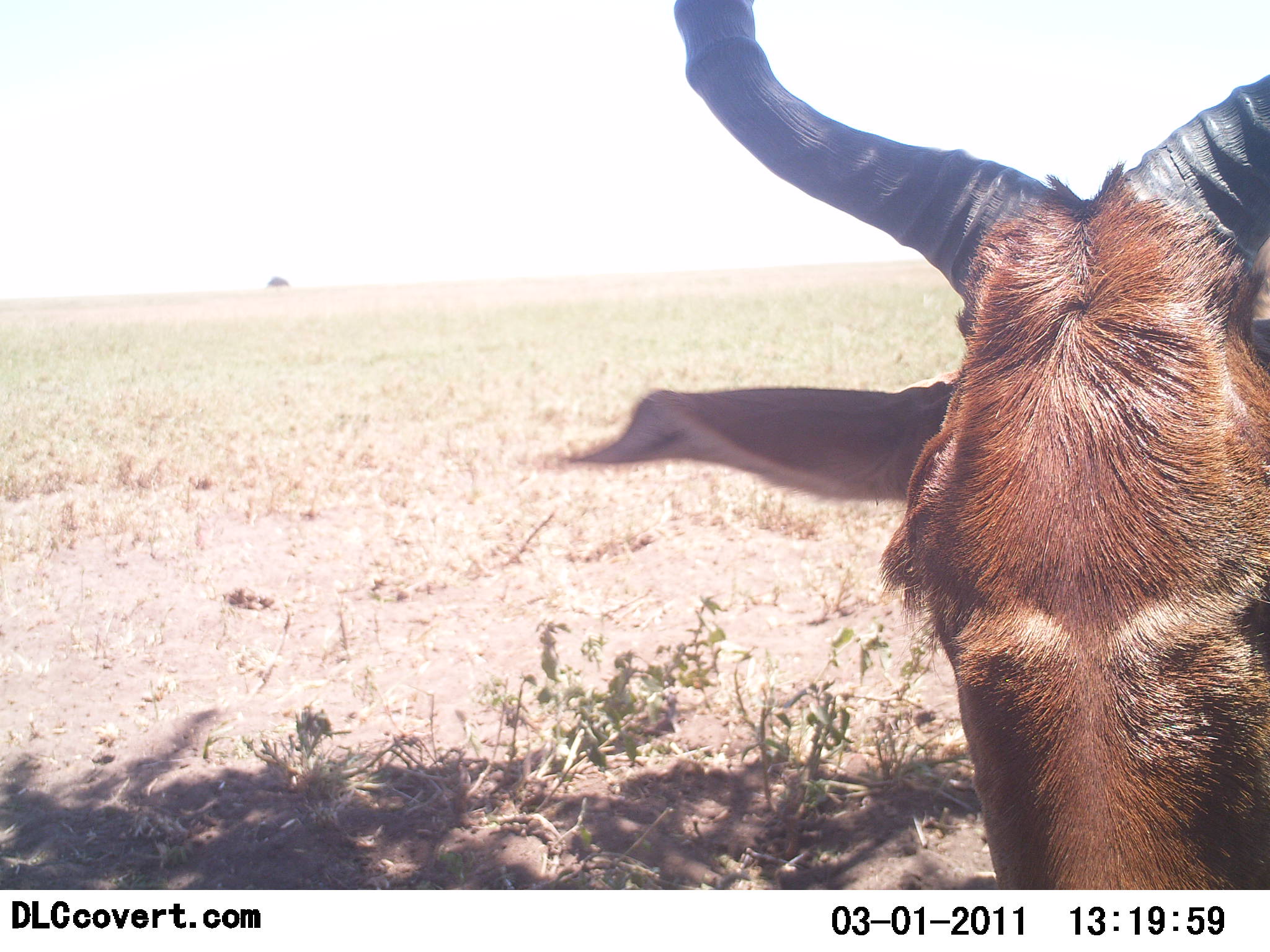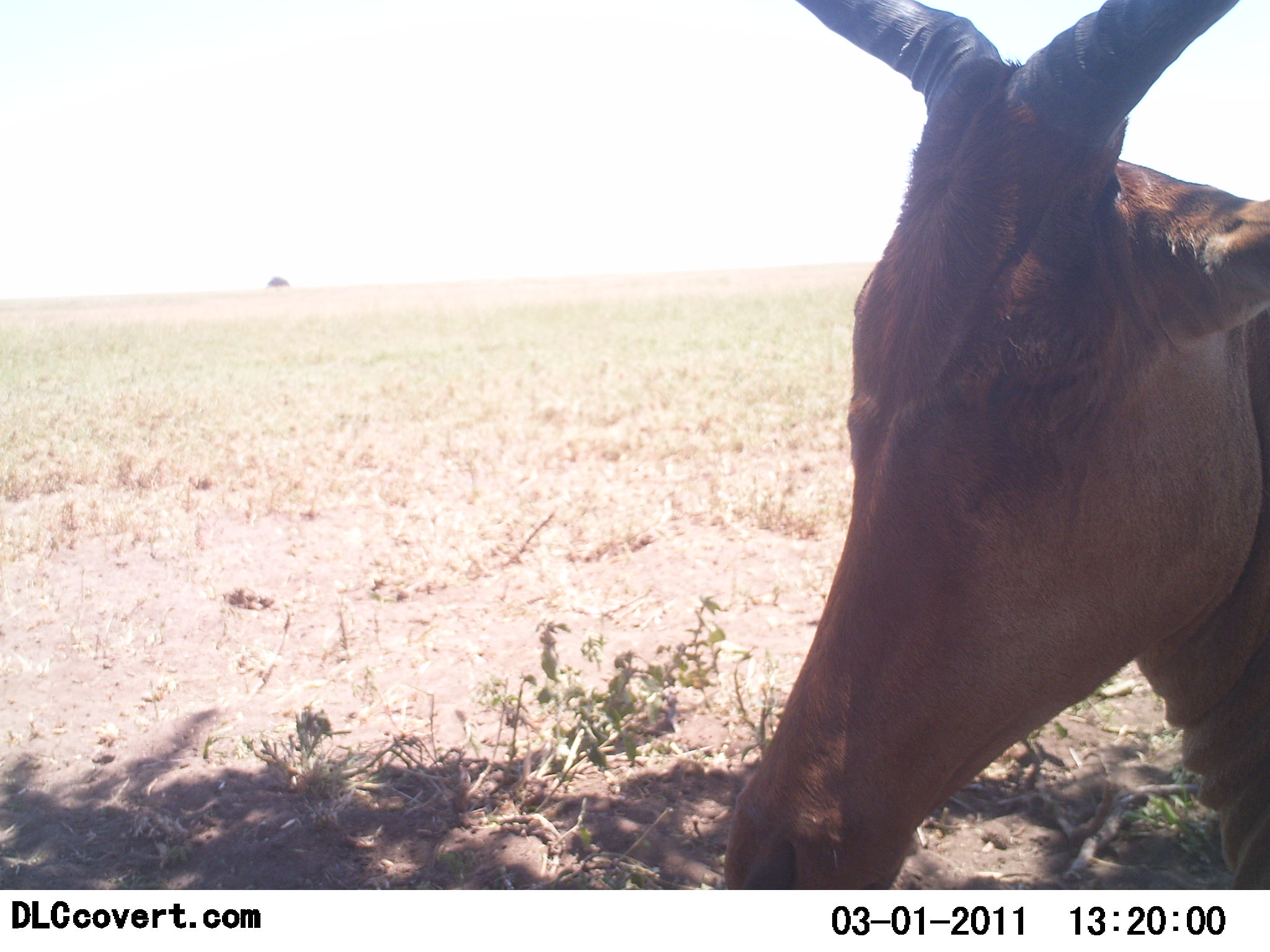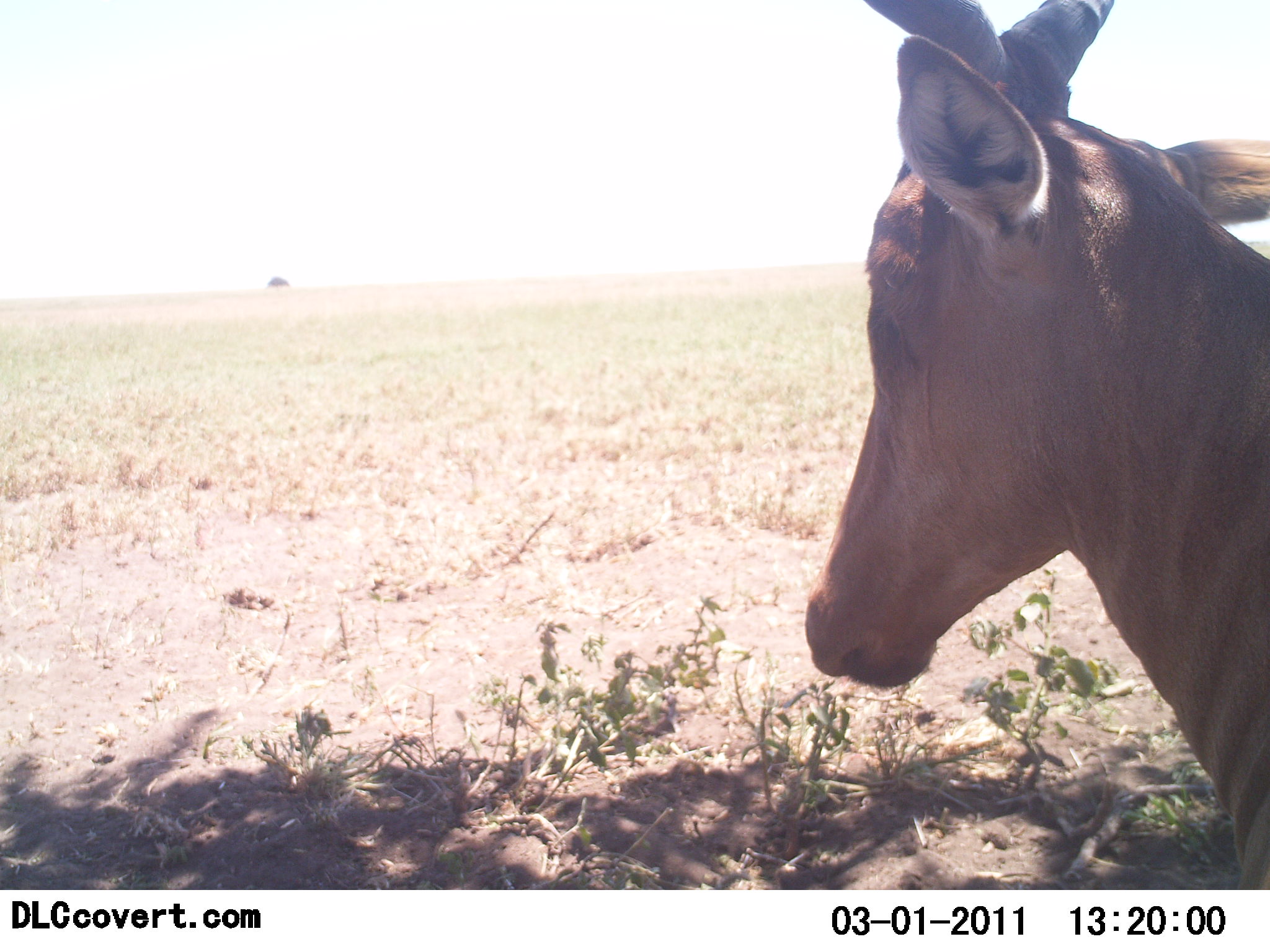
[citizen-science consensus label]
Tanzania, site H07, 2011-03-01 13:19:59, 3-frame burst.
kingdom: Animalia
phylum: Chordata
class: Mammalia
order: Artiodactyla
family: Bovidae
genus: Alcelaphus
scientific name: Alcelaphus buselaphus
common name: hartebeest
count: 1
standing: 58%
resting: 17%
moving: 25%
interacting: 8%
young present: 0%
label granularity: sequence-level